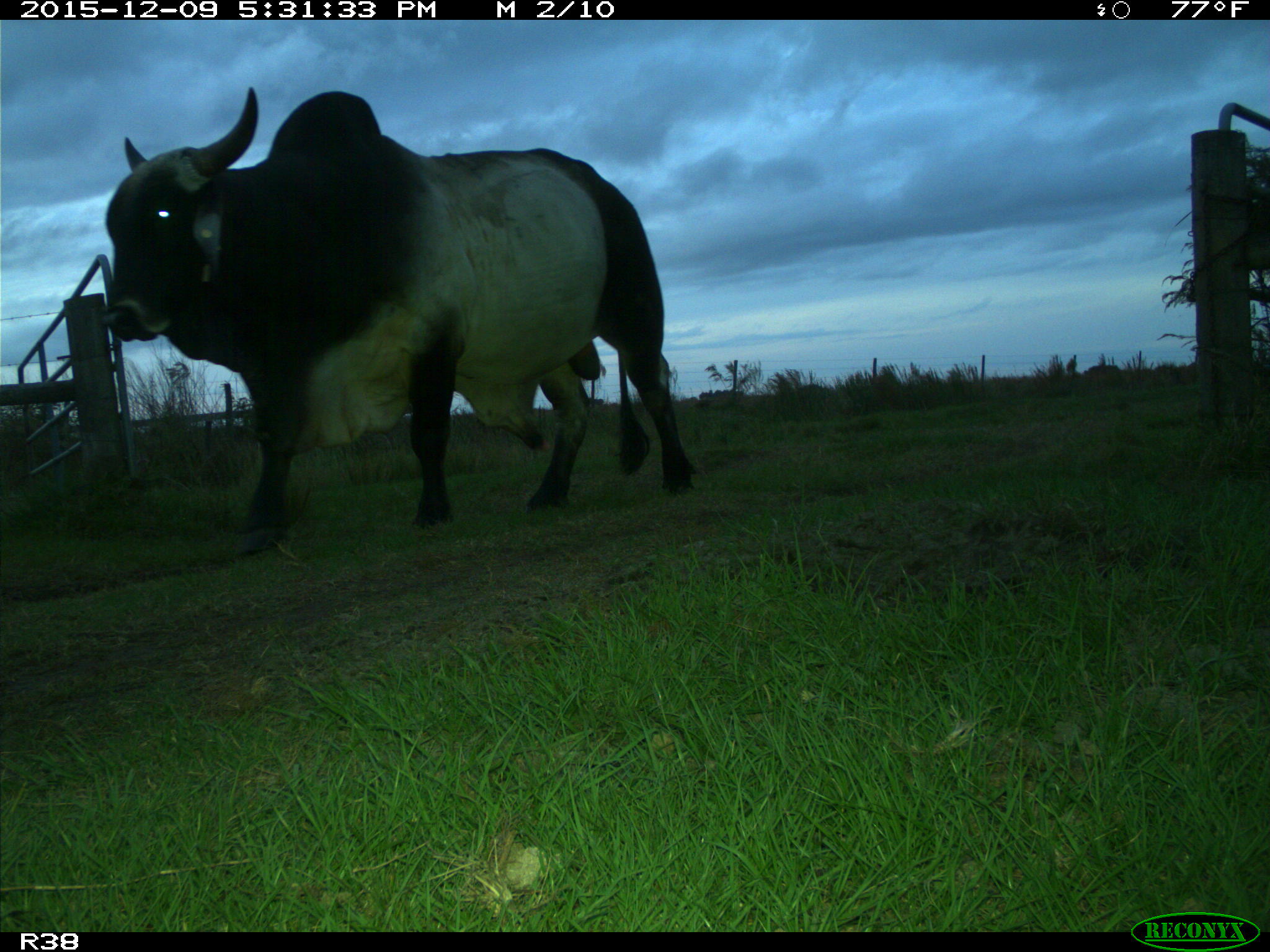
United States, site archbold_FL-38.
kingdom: Animalia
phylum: Chordata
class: Mammalia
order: Artiodactyla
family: Bovidae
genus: Bos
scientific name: Bos taurus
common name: domestic cow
Bos taurus (domestic cow).